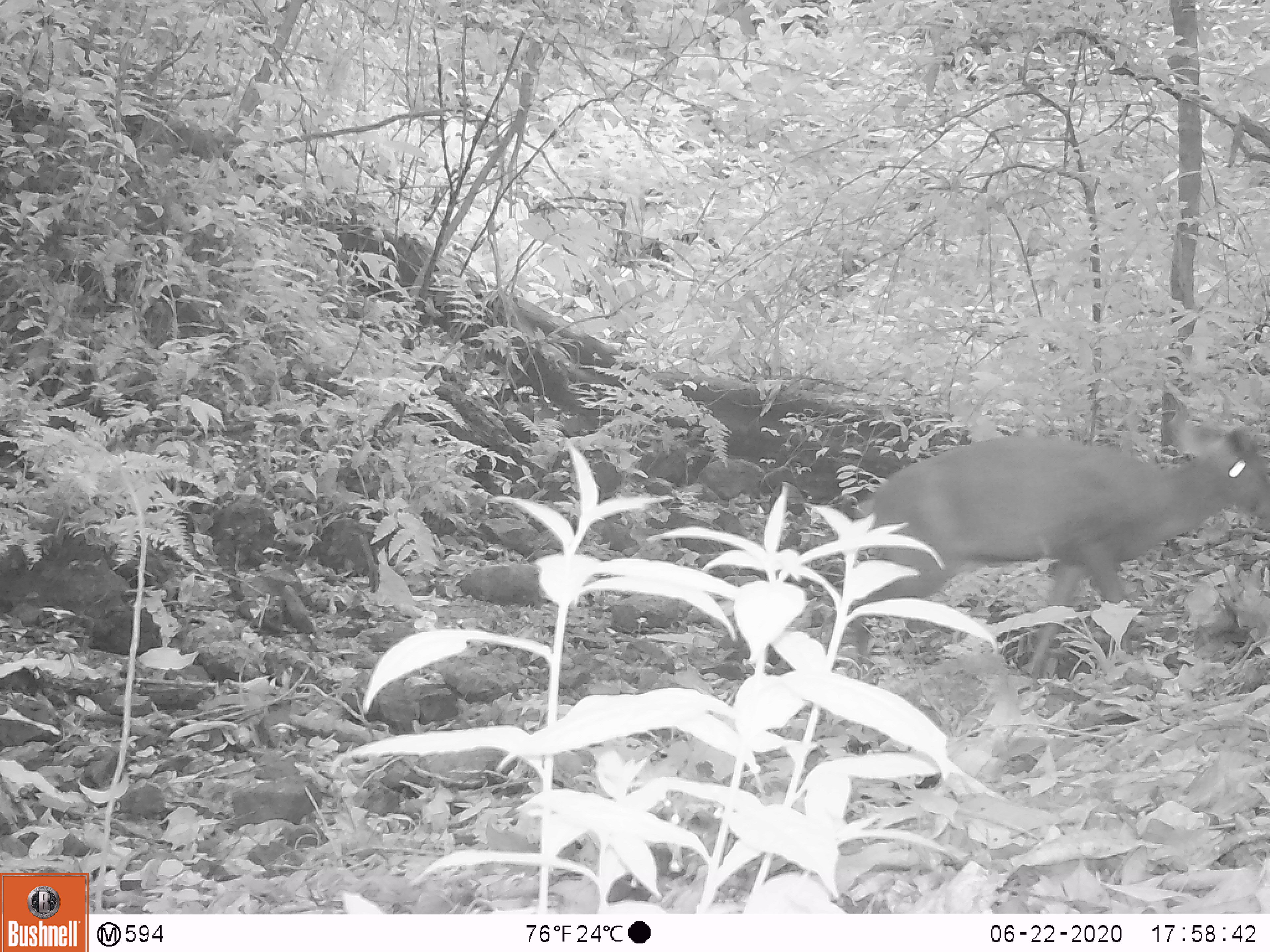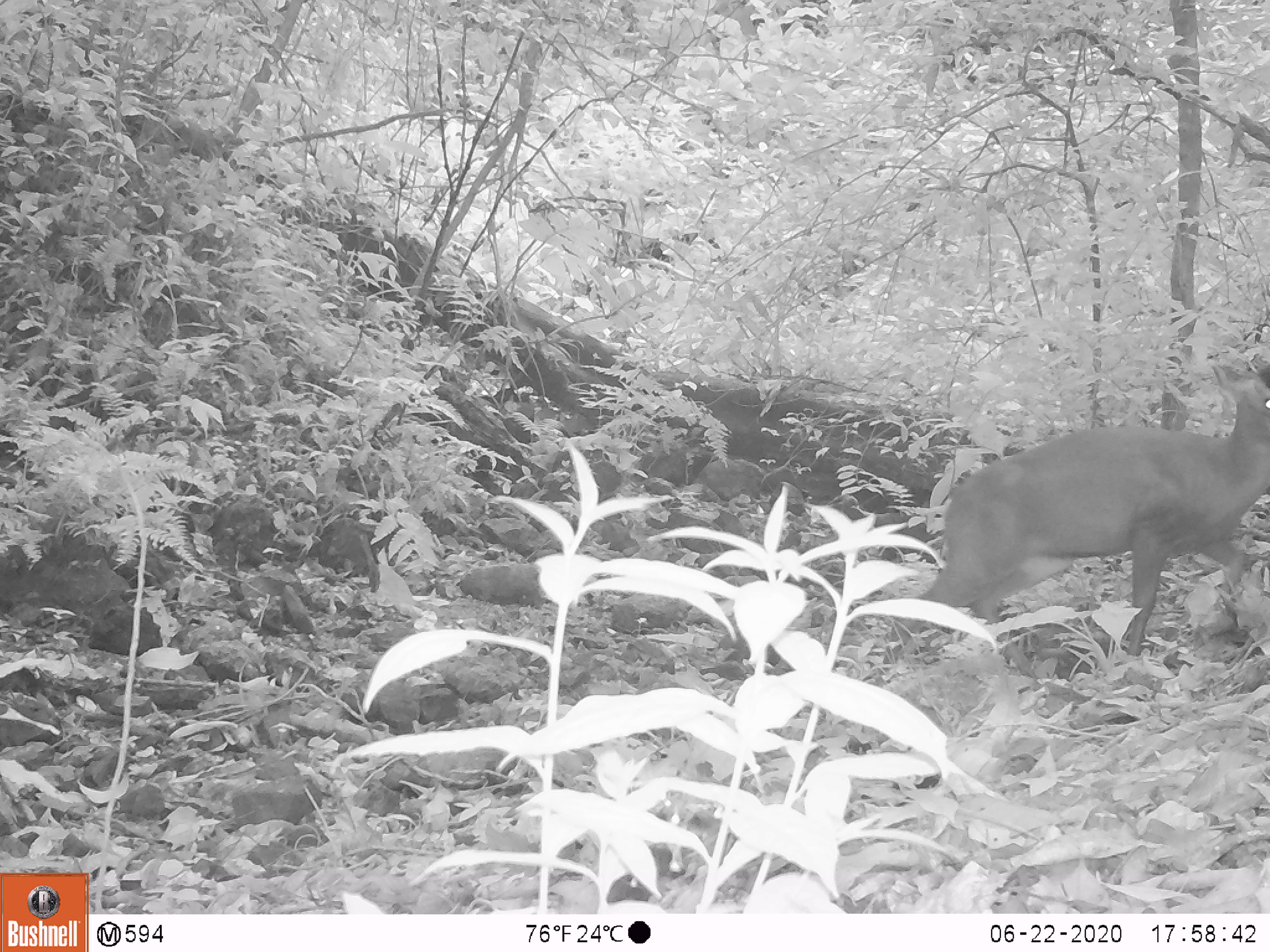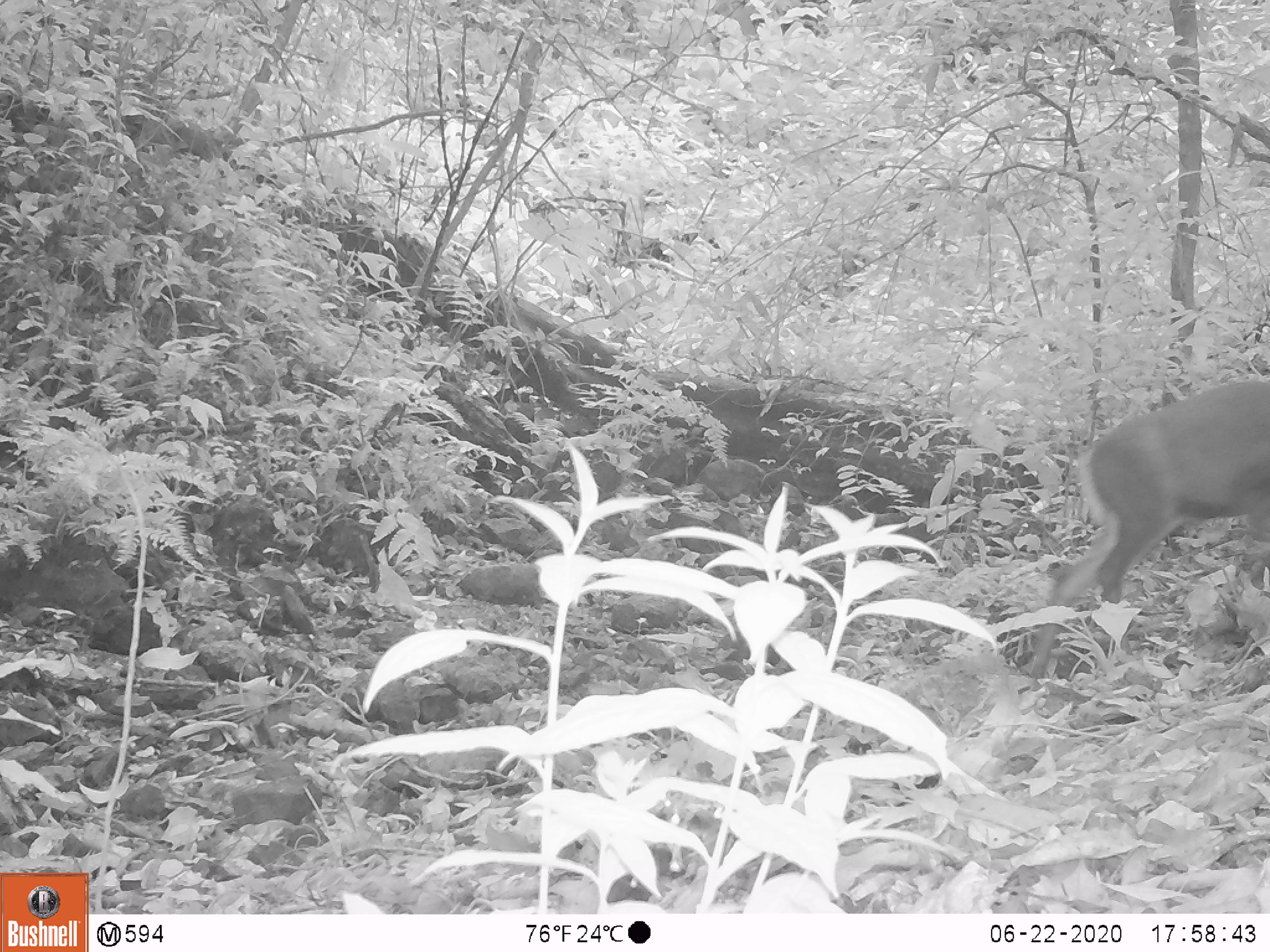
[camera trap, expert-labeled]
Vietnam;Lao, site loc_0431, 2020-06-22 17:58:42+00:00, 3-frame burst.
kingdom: Animalia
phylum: Chordata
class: Mammalia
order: Artiodactyla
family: Cervidae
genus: Muntiacus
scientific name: Muntiacus rooseveltorum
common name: roosevelt's muntjac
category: roosevelts muntjac group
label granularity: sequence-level